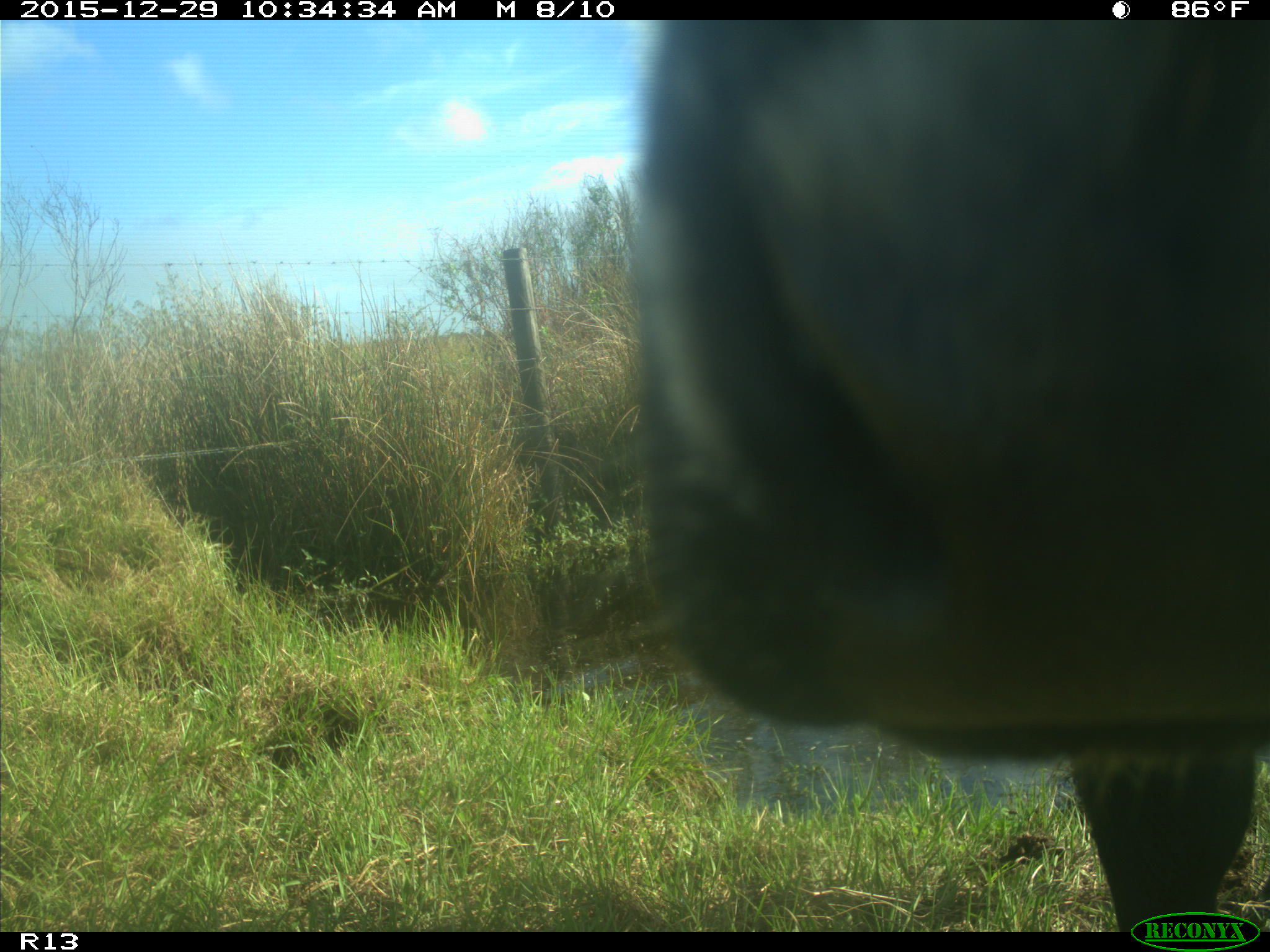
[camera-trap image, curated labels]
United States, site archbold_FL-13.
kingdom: Animalia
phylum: Chordata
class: Mammalia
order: Artiodactyla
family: Bovidae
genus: Bos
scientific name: Bos taurus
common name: domestic cow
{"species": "Bos taurus (domestic cow)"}